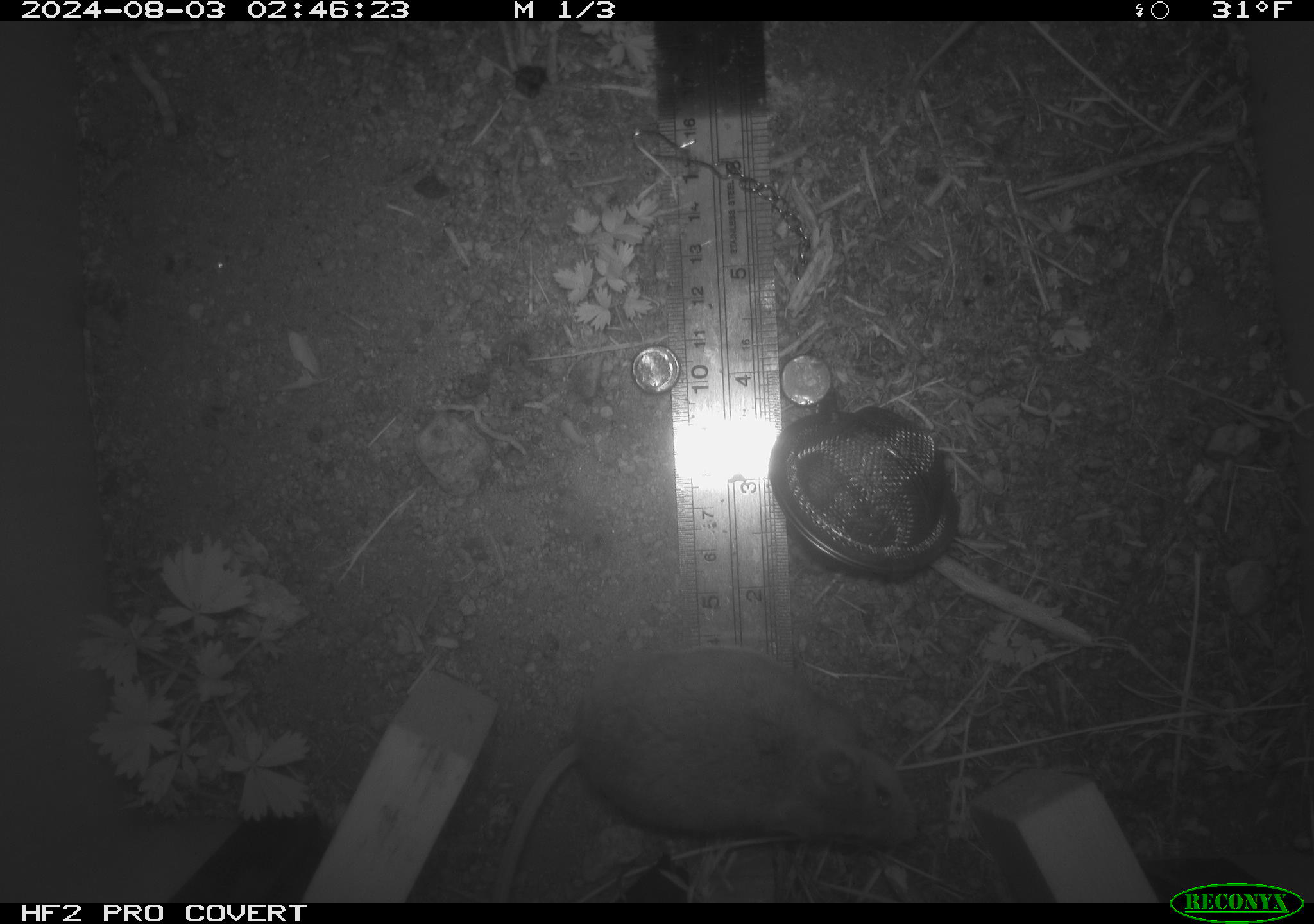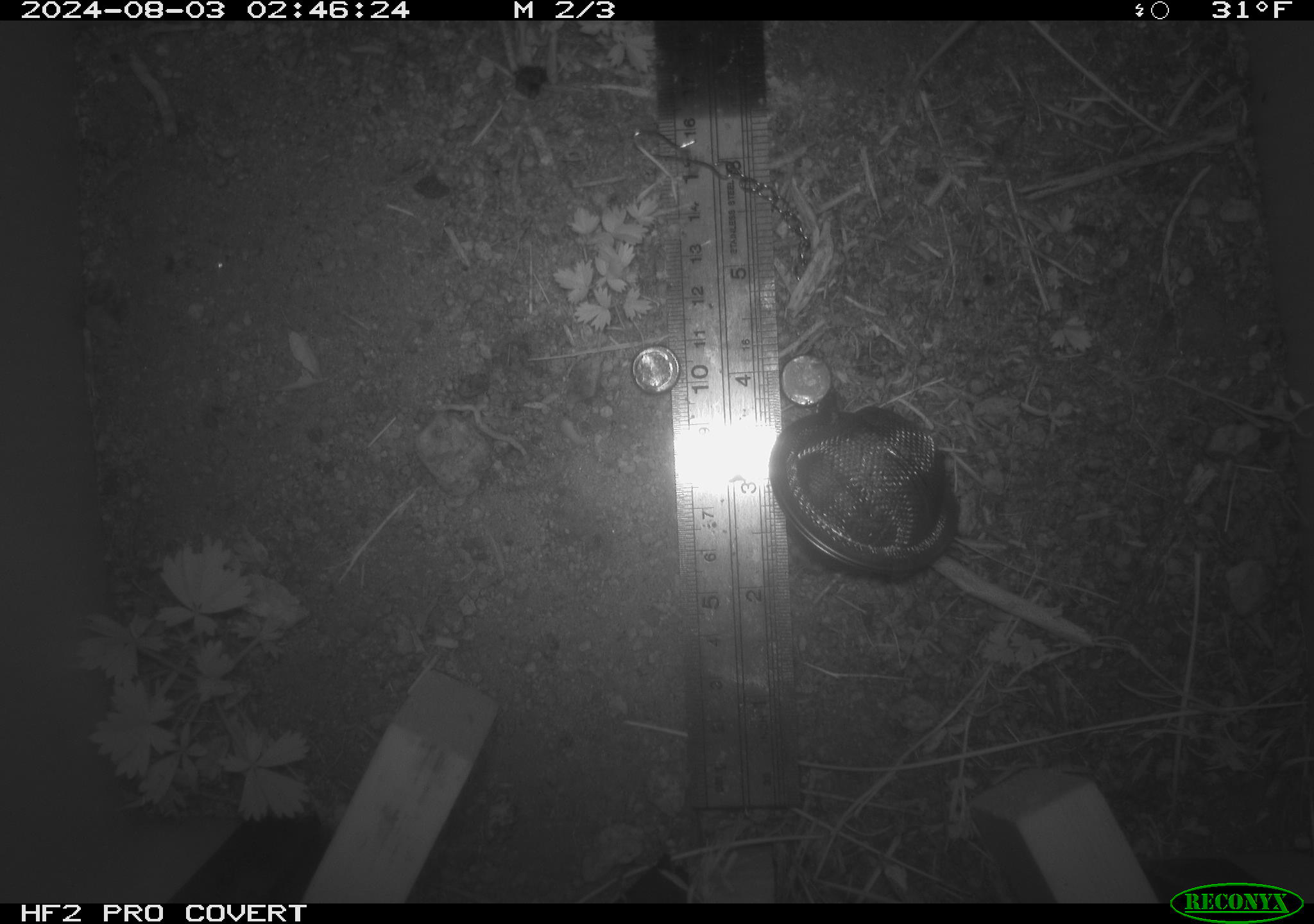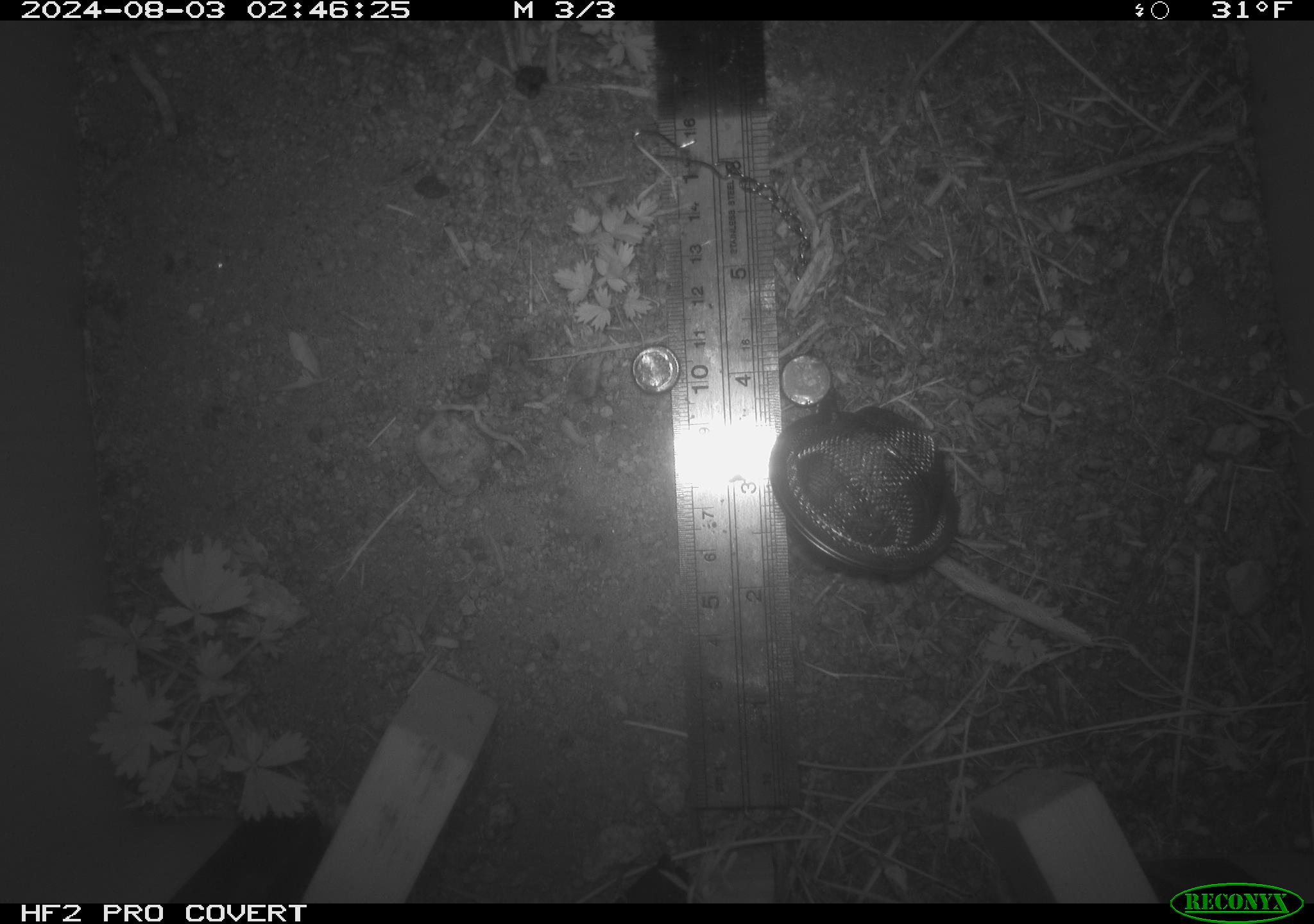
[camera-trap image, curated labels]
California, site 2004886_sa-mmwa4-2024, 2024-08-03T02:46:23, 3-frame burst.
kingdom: Animalia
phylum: Chordata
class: Mammalia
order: Rodentia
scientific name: Rodentia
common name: mouse species